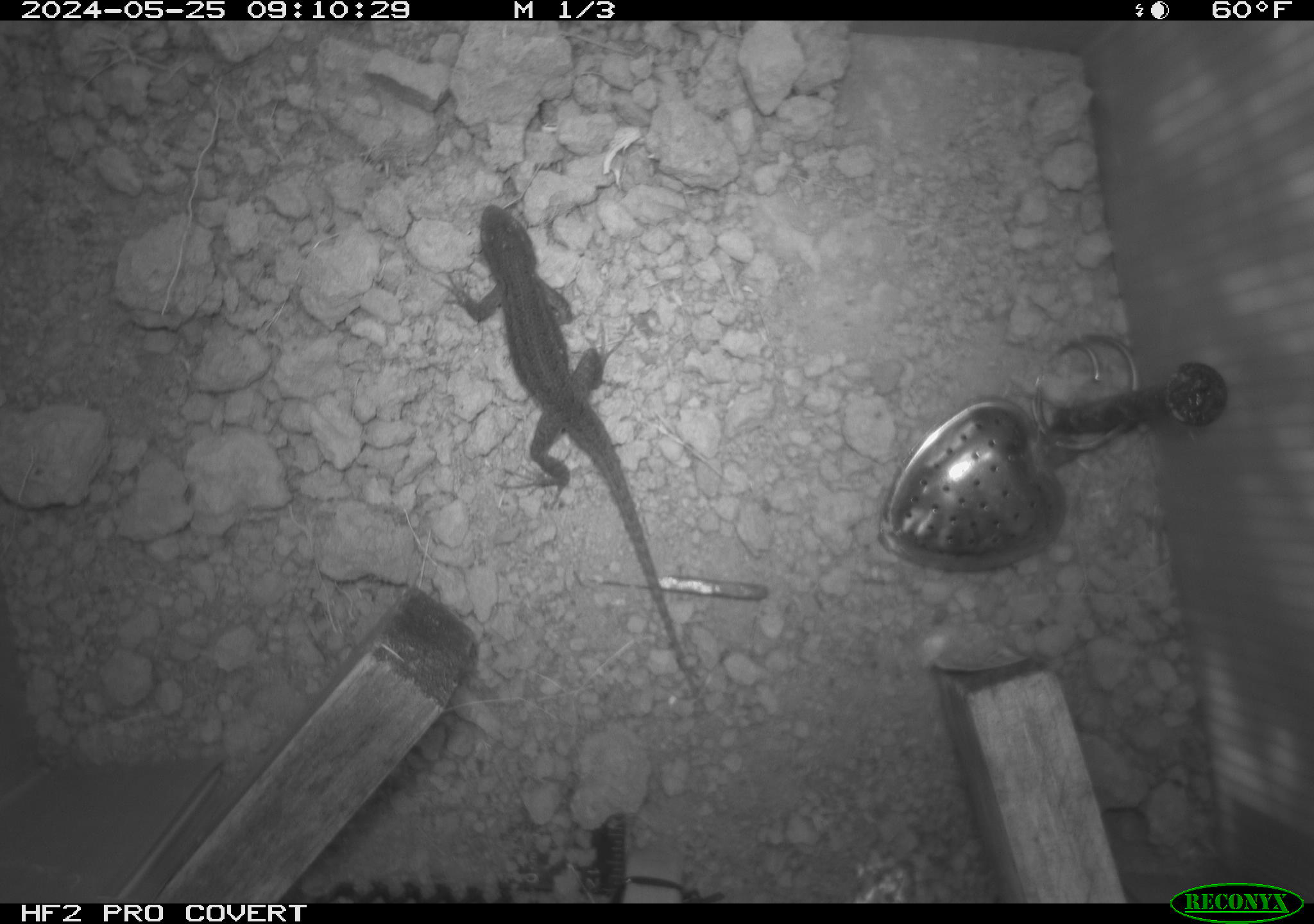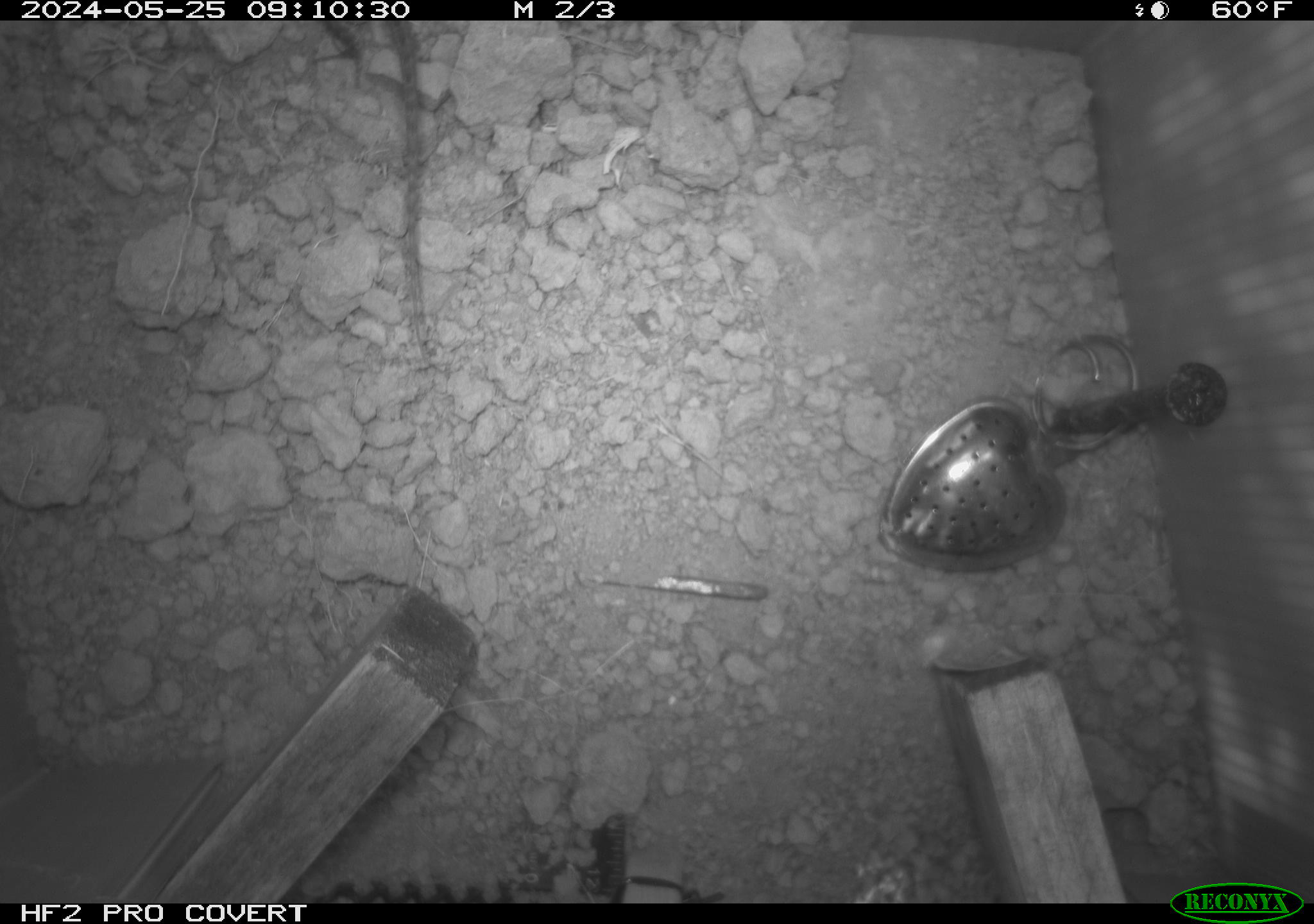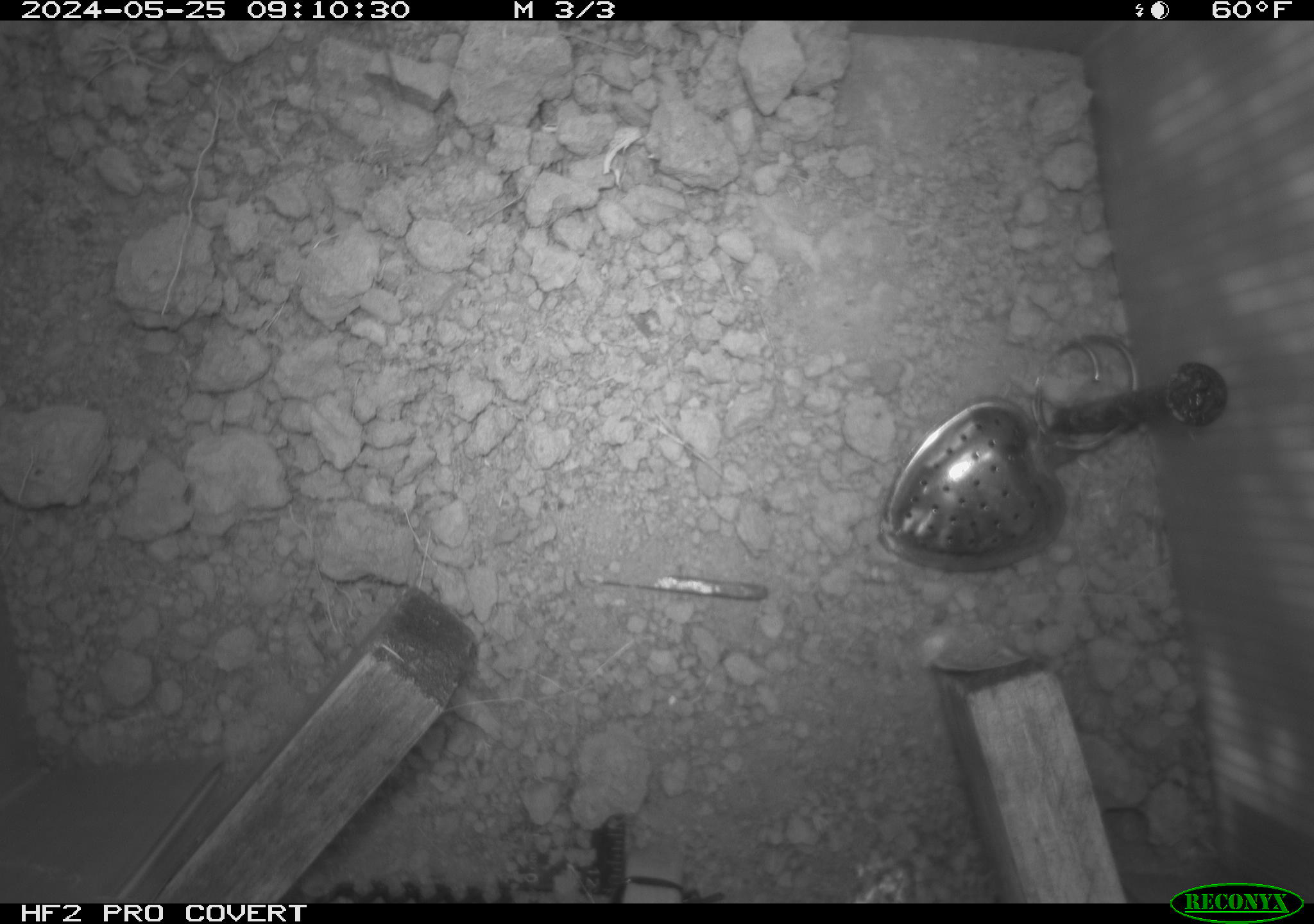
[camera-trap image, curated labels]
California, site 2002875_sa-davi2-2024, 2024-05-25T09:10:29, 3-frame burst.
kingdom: Animalia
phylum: Chordata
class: Reptilia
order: Squamata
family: Phrynosomatidae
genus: Sceloporus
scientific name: Sceloporus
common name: spiny lizards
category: sceloporus species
Sceloporus species (spiny lizards) (Sceloporus).